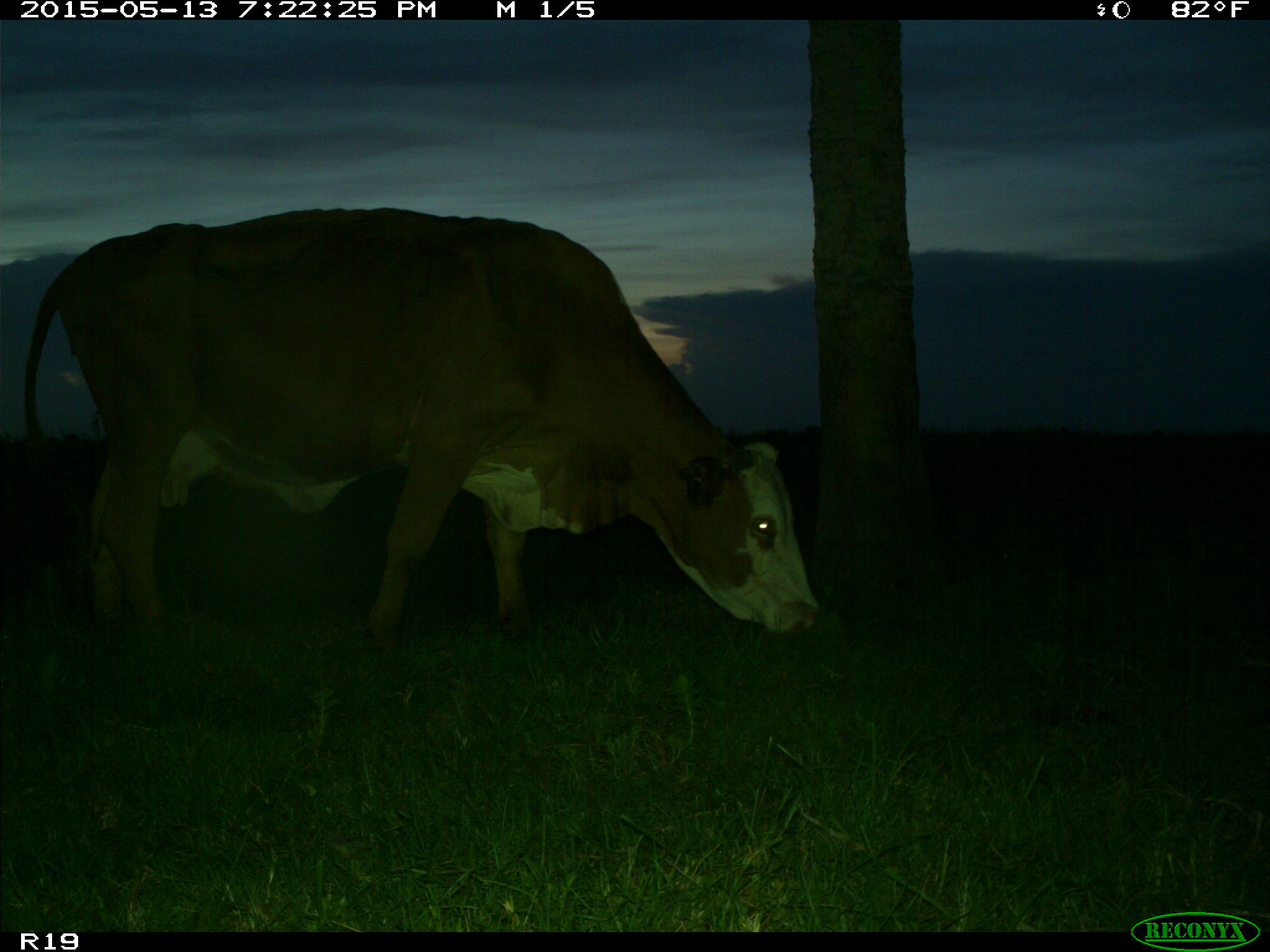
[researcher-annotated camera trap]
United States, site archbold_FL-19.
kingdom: Animalia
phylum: Chordata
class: Mammalia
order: Artiodactyla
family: Bovidae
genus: Bos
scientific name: Bos taurus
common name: domestic cow